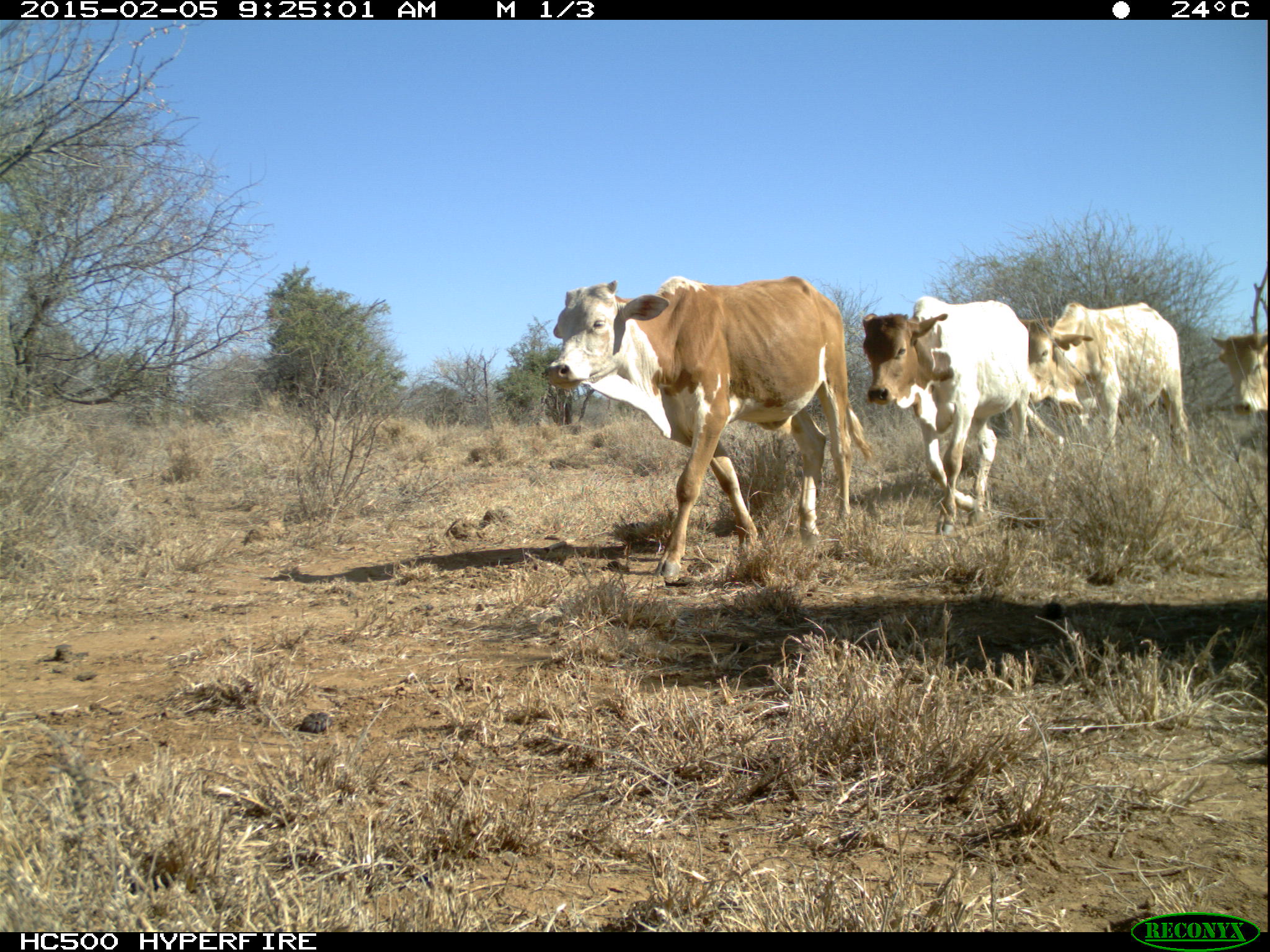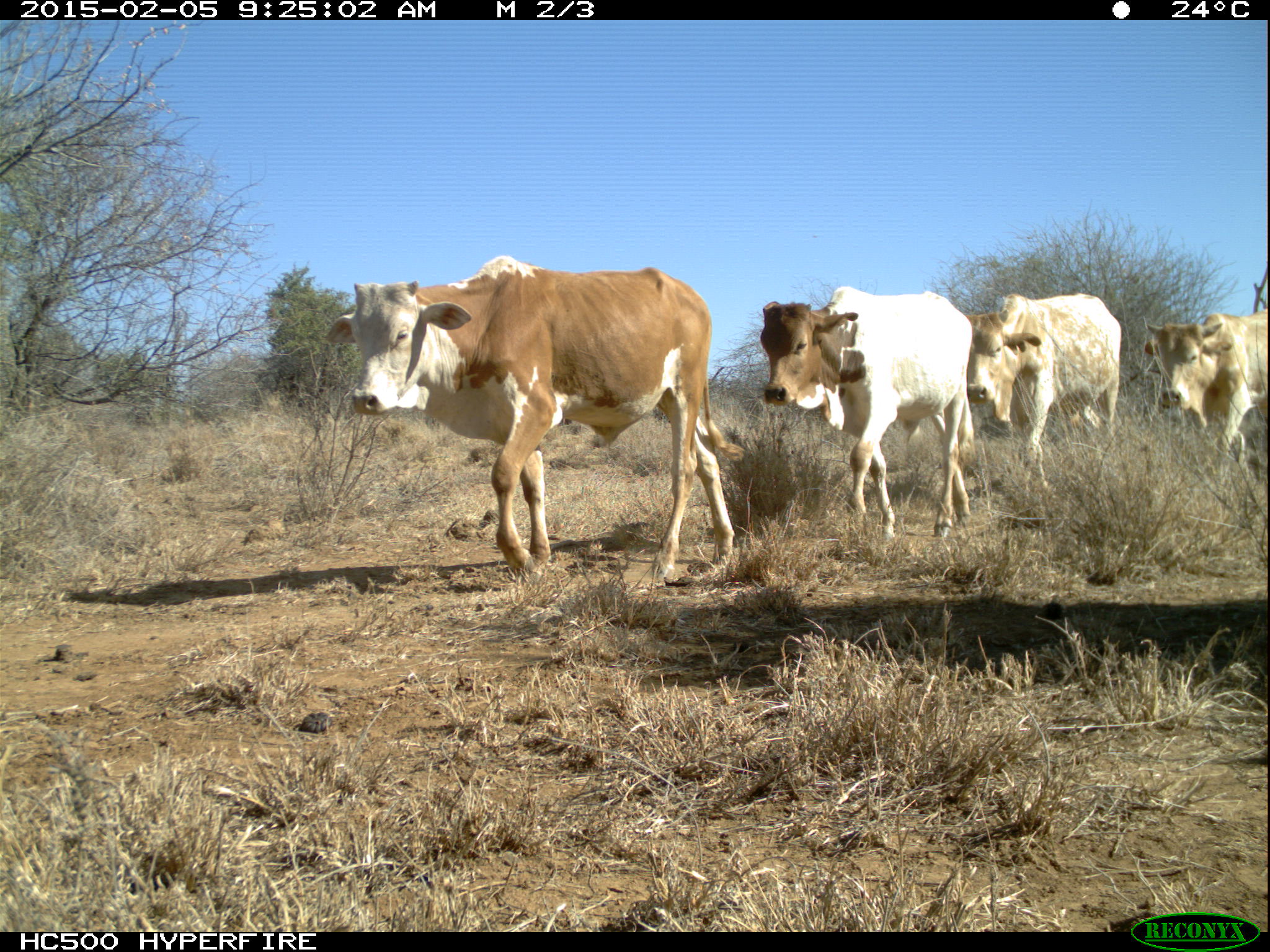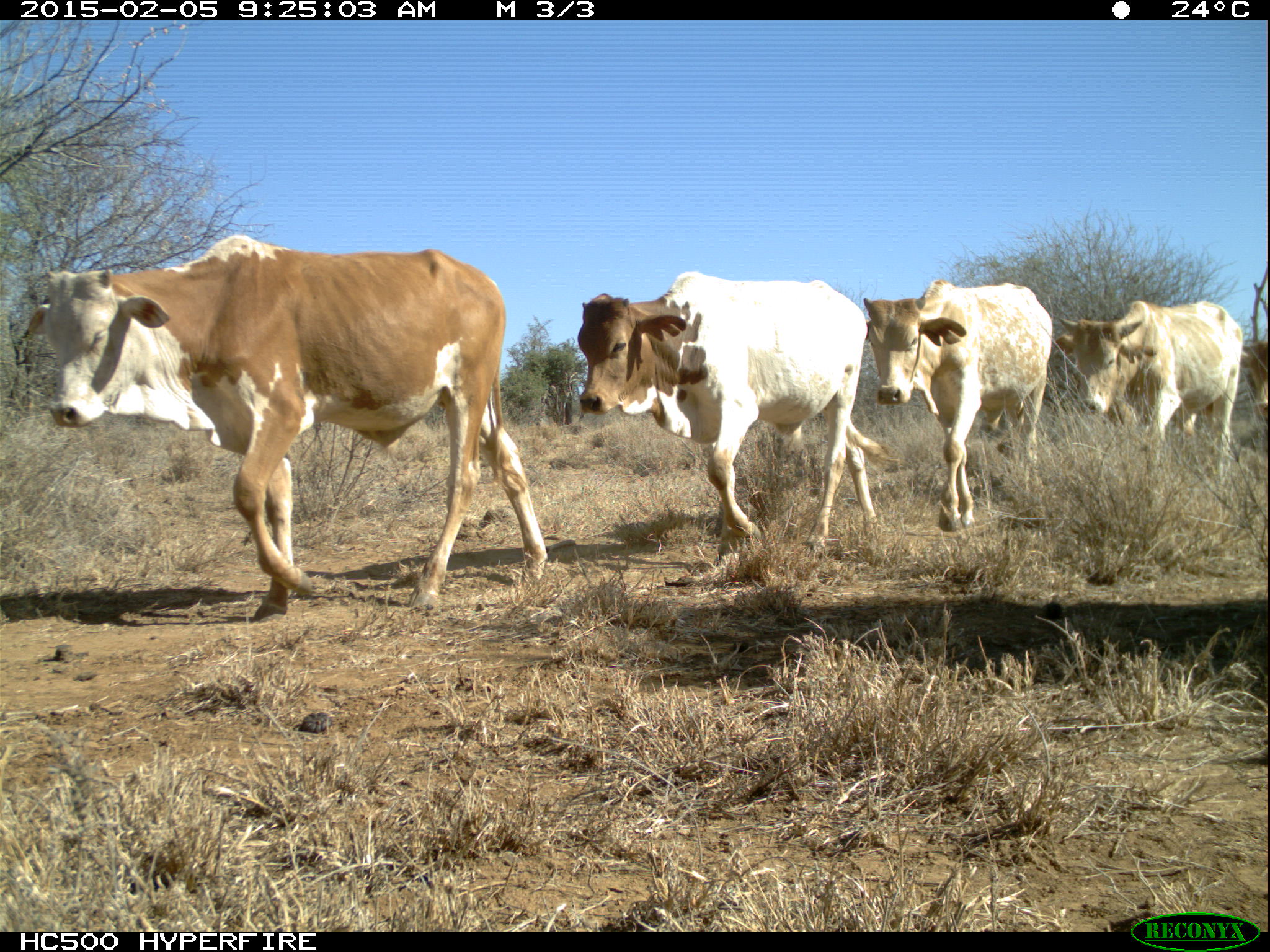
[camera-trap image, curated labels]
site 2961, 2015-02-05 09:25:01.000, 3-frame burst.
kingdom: Animalia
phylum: Chordata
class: Mammalia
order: Artiodactyla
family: Bovidae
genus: Bos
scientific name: Bos taurus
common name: domestic cattle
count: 5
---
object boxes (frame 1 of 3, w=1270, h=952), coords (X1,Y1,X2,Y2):
bos taurus: (541,274,871,582); (860,294,1030,536); (1028,303,1184,459); (1207,322,1268,424)